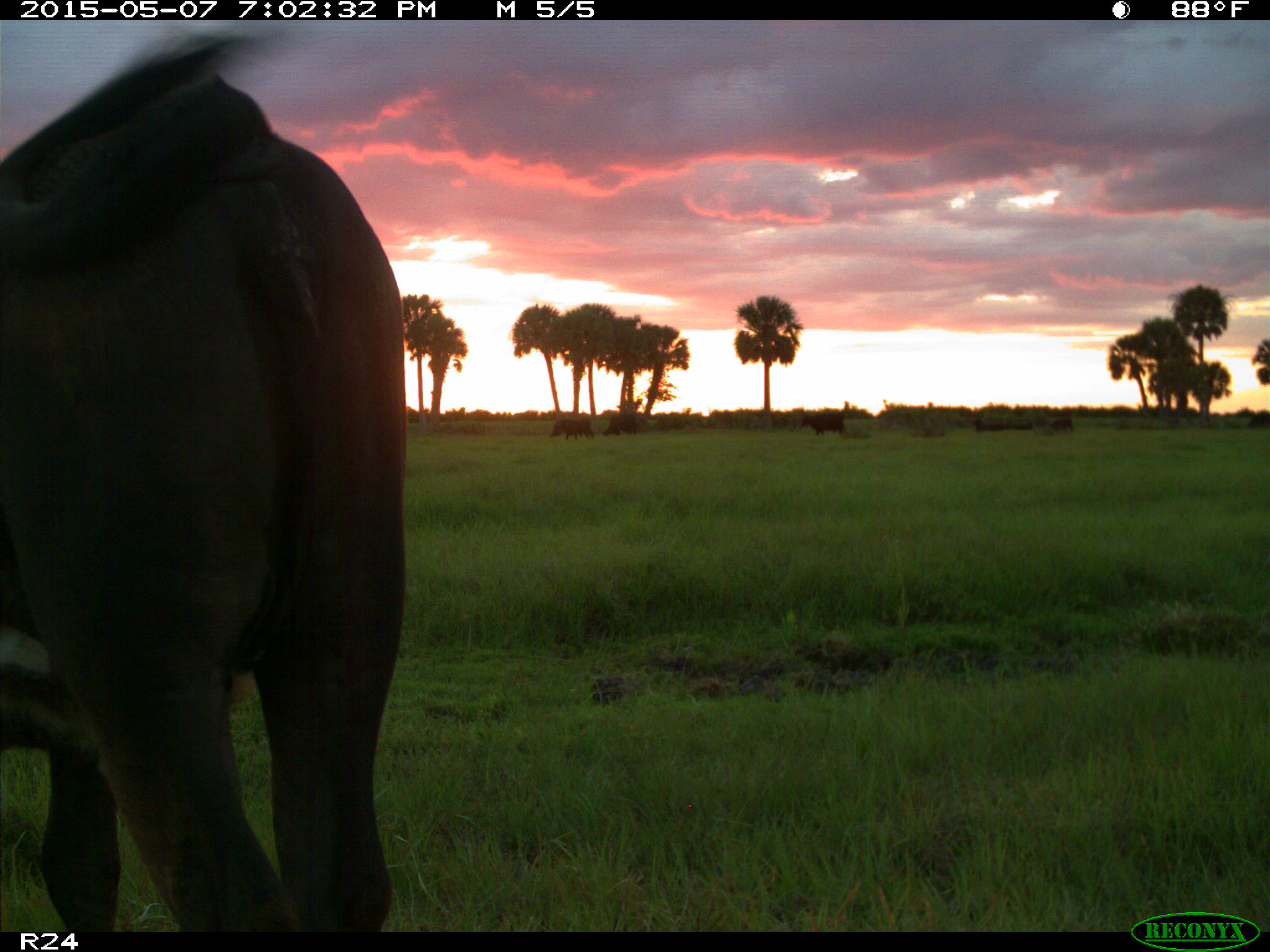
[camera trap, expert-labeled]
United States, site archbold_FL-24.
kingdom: Animalia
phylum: Chordata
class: Mammalia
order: Artiodactyla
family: Bovidae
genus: Bos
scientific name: Bos taurus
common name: domestic cow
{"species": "Bos taurus (domestic cow)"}